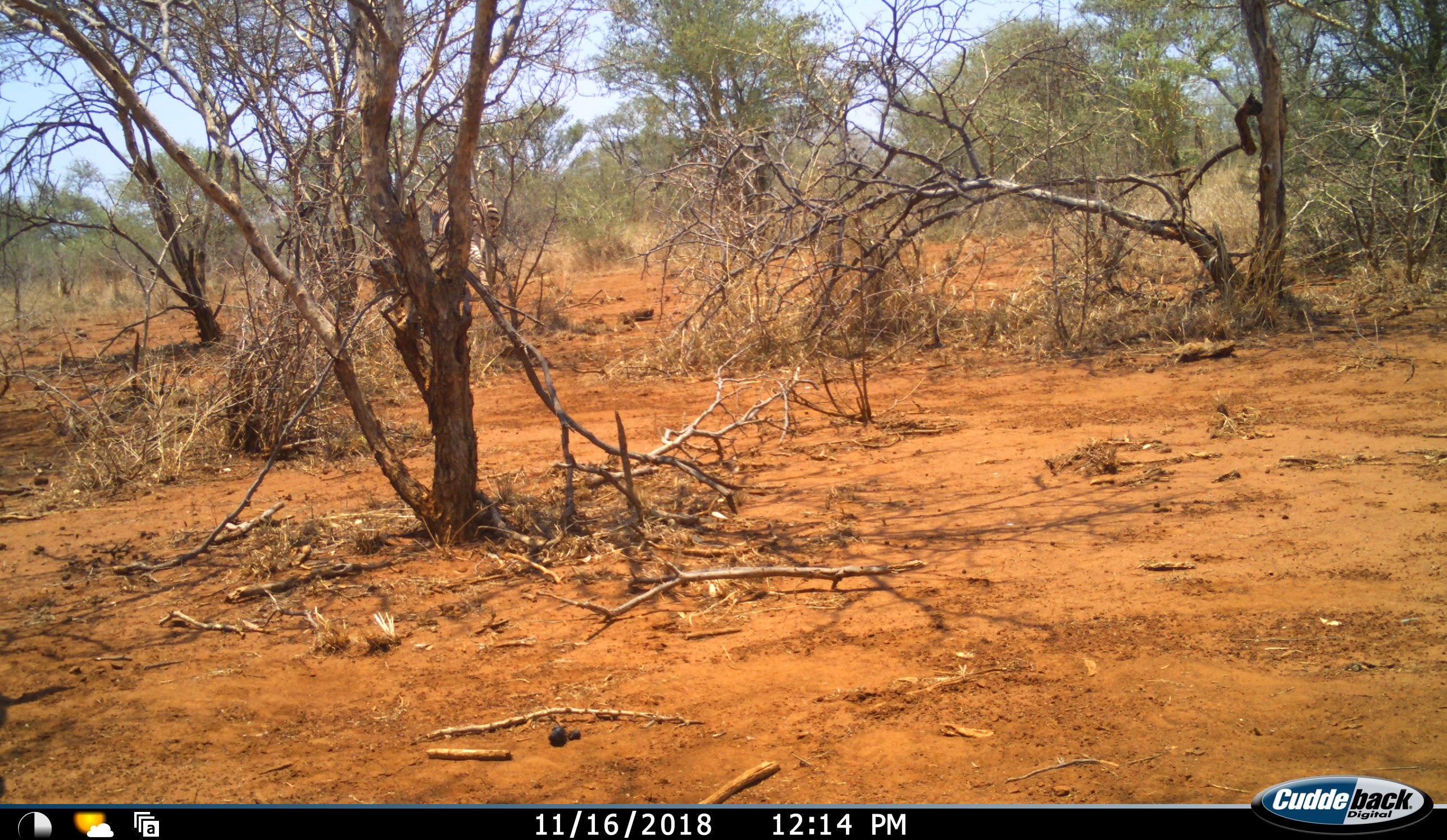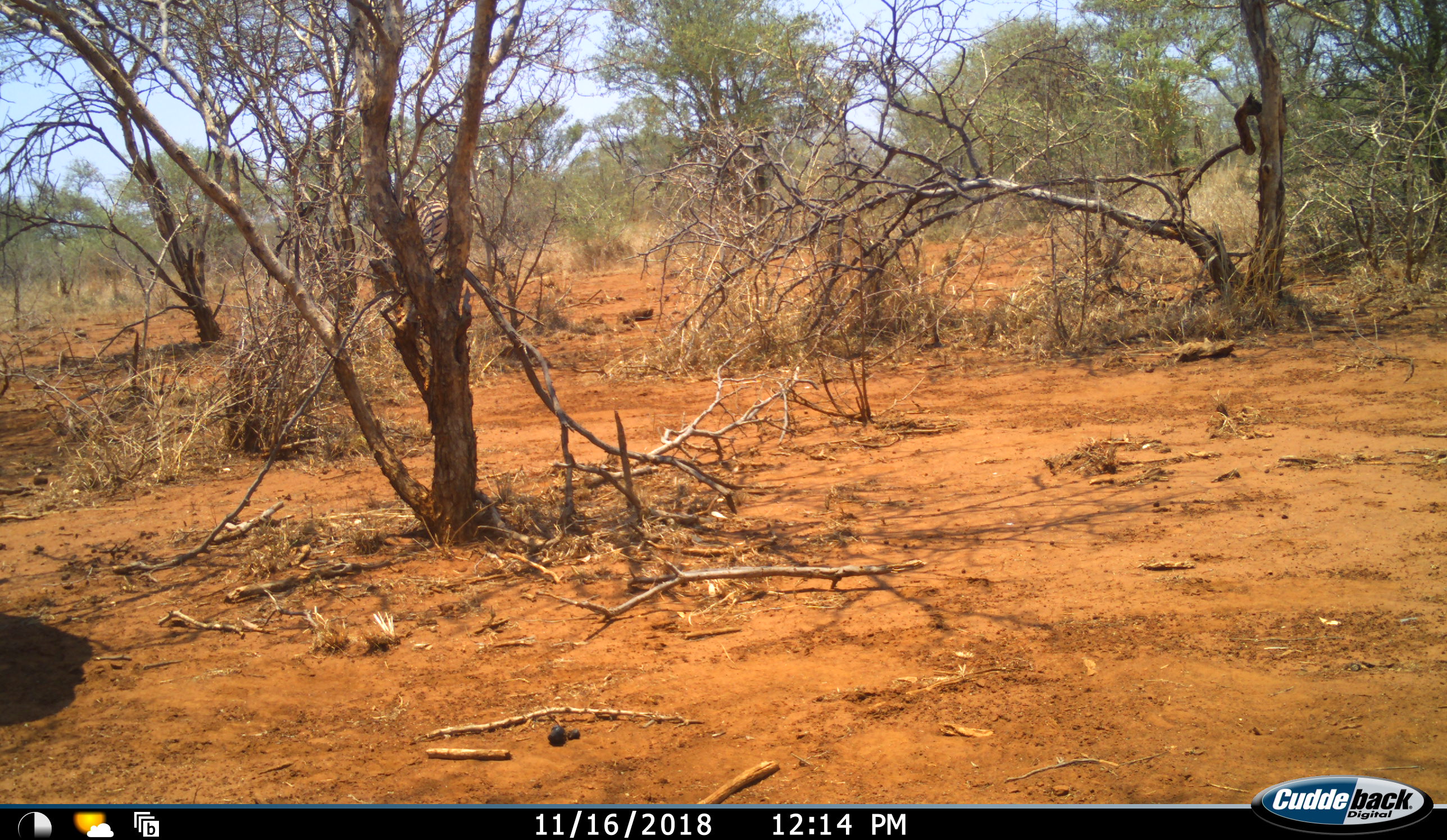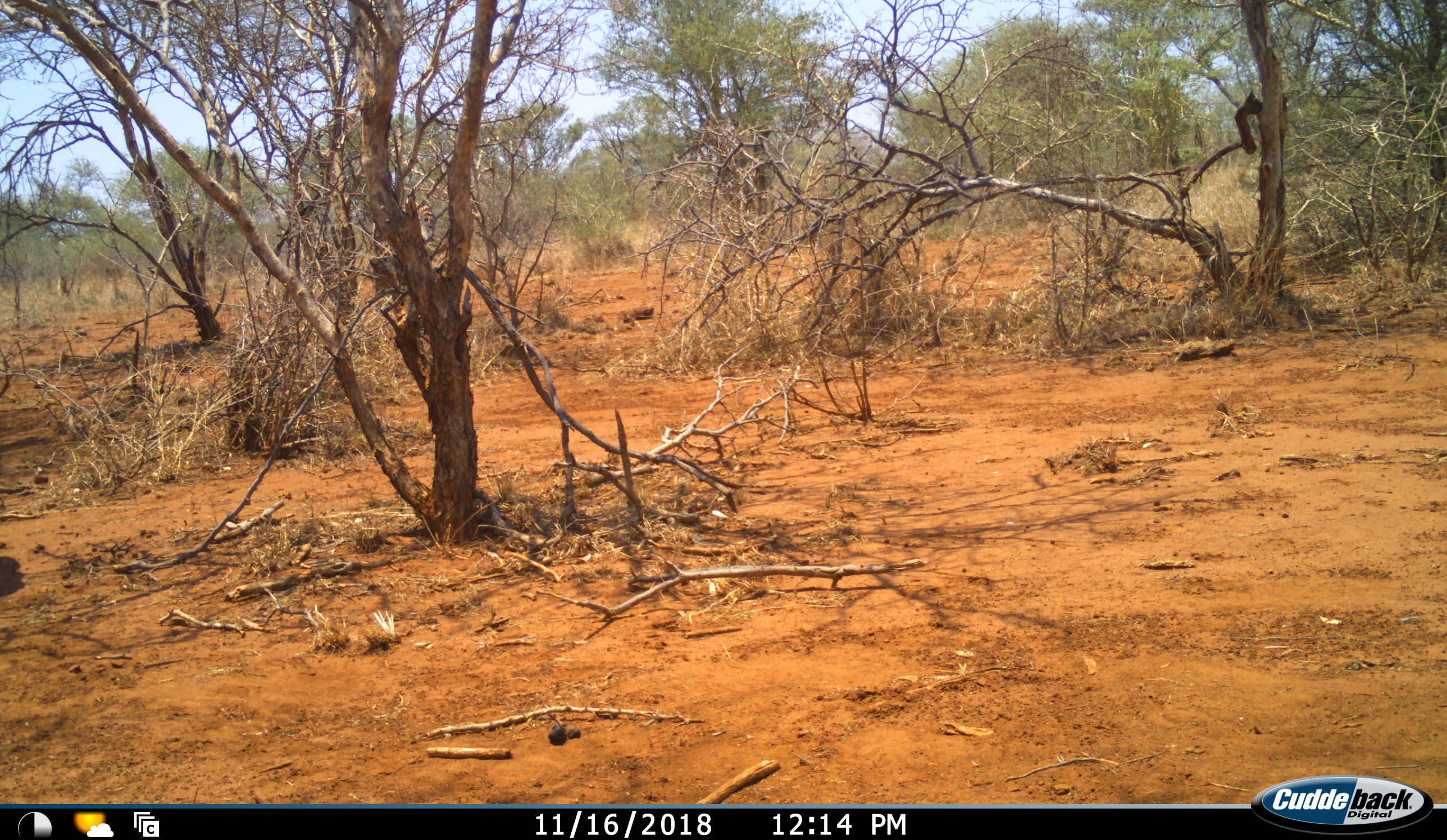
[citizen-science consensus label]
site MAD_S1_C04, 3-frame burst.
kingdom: Animalia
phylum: Chordata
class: Mammalia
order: Perissodactyla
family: Equidae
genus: Equus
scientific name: Equus quagga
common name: plains zebra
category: zebraplains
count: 1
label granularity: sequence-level